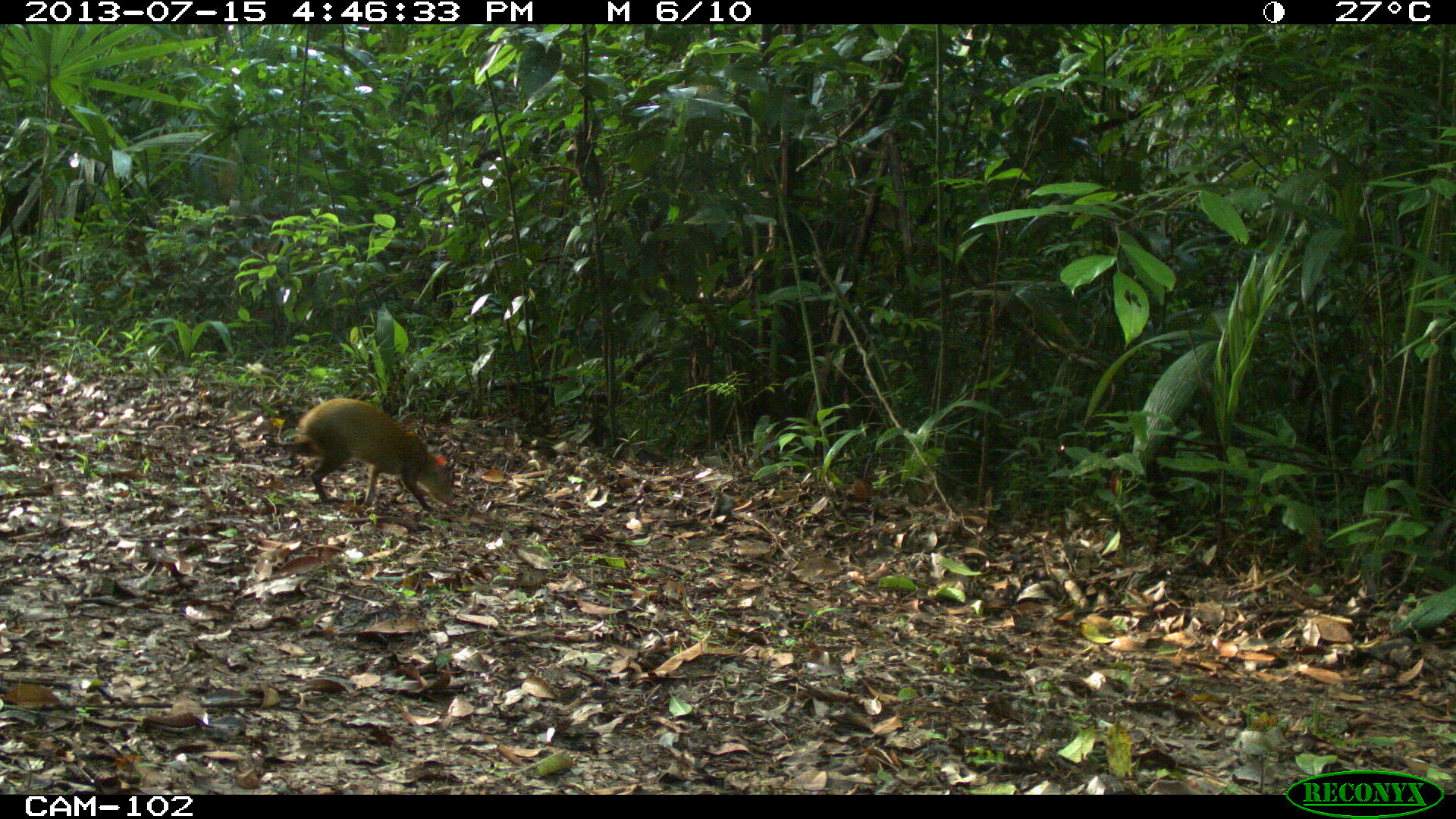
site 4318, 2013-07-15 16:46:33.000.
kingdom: Animalia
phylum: Chordata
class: Mammalia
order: Rodentia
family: Dasyproctidae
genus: Dasyprocta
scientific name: Dasyprocta punctata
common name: central american agouti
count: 1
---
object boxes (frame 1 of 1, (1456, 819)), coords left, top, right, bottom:
dasyprocta punctata: 264, 396, 458, 514